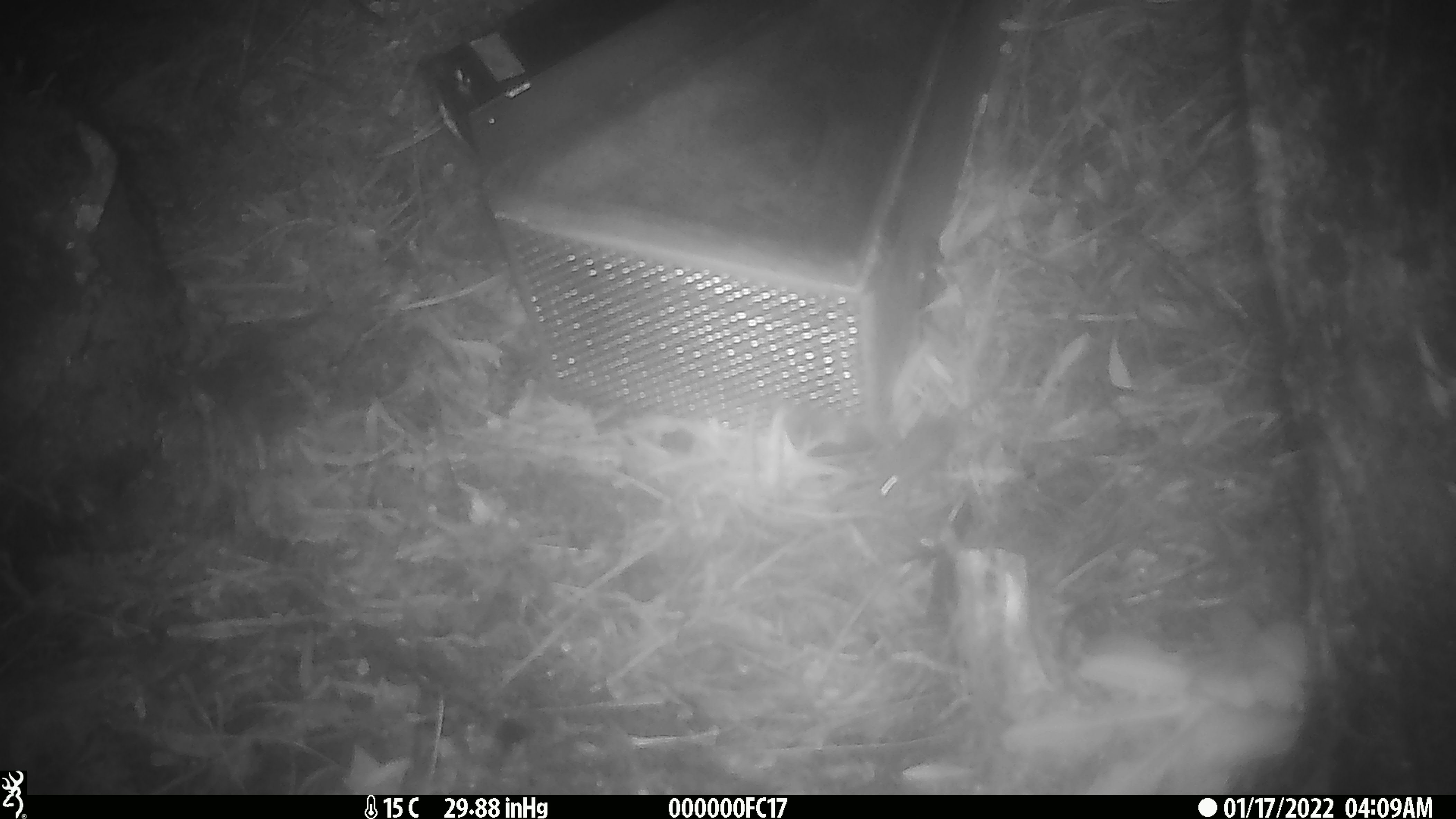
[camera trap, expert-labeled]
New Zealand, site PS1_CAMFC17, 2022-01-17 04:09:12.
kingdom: Animalia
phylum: Chordata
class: Mammalia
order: Rodentia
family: Muridae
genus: Mus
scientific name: Mus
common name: mouse